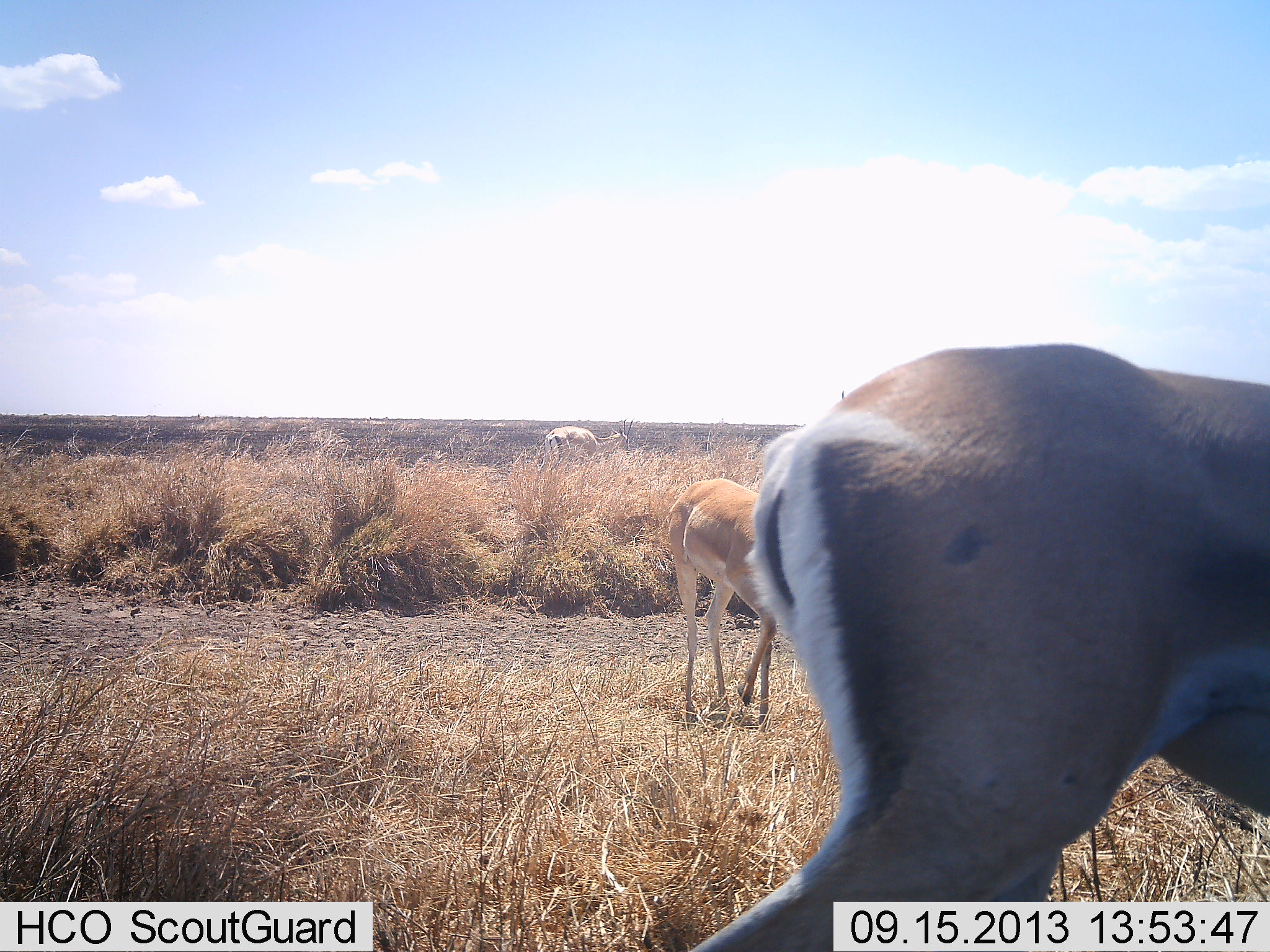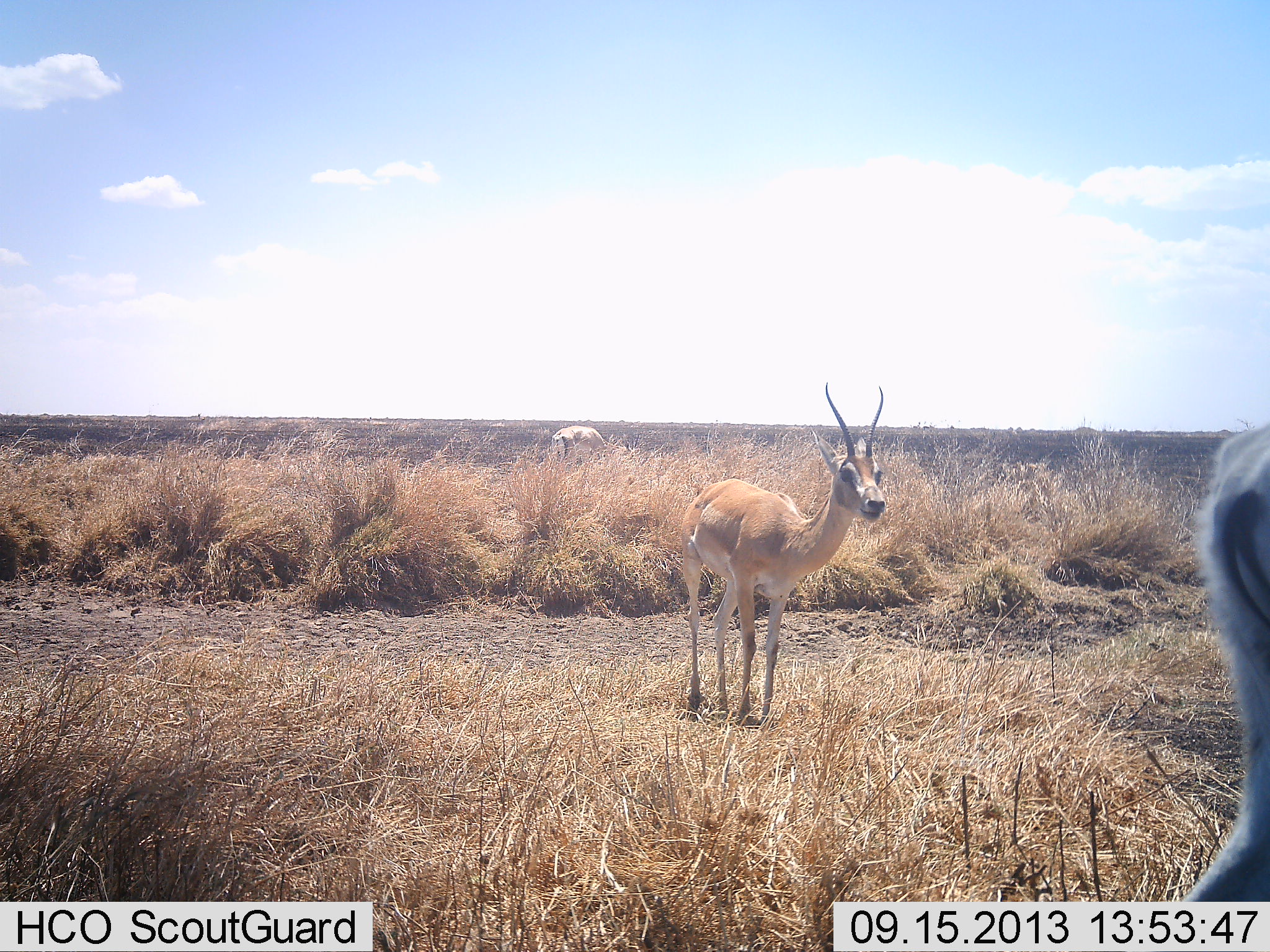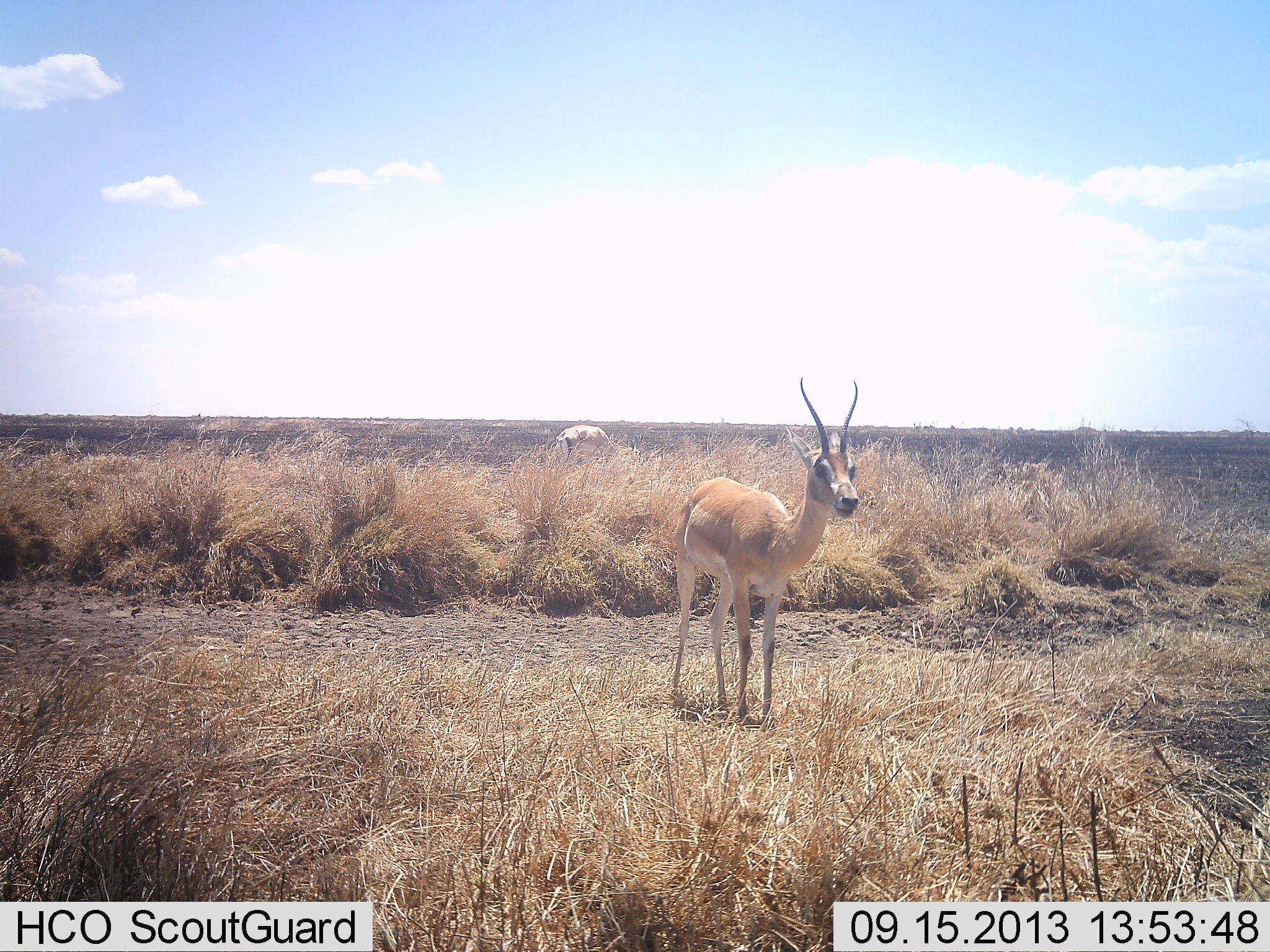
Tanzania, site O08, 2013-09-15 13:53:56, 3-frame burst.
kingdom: Animalia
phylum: Chordata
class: Mammalia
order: Artiodactyla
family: Bovidae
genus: Nanger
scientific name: Nanger granti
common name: grant's gazelle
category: gazellegrants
Gazellegrants (grant's gazelle) (Nanger granti), count 3. Behavior (volunteer vote fractions): standing 60%, resting 10%, moving 90%, interacting 0%. Young present (vote fraction): 0%. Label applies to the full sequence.